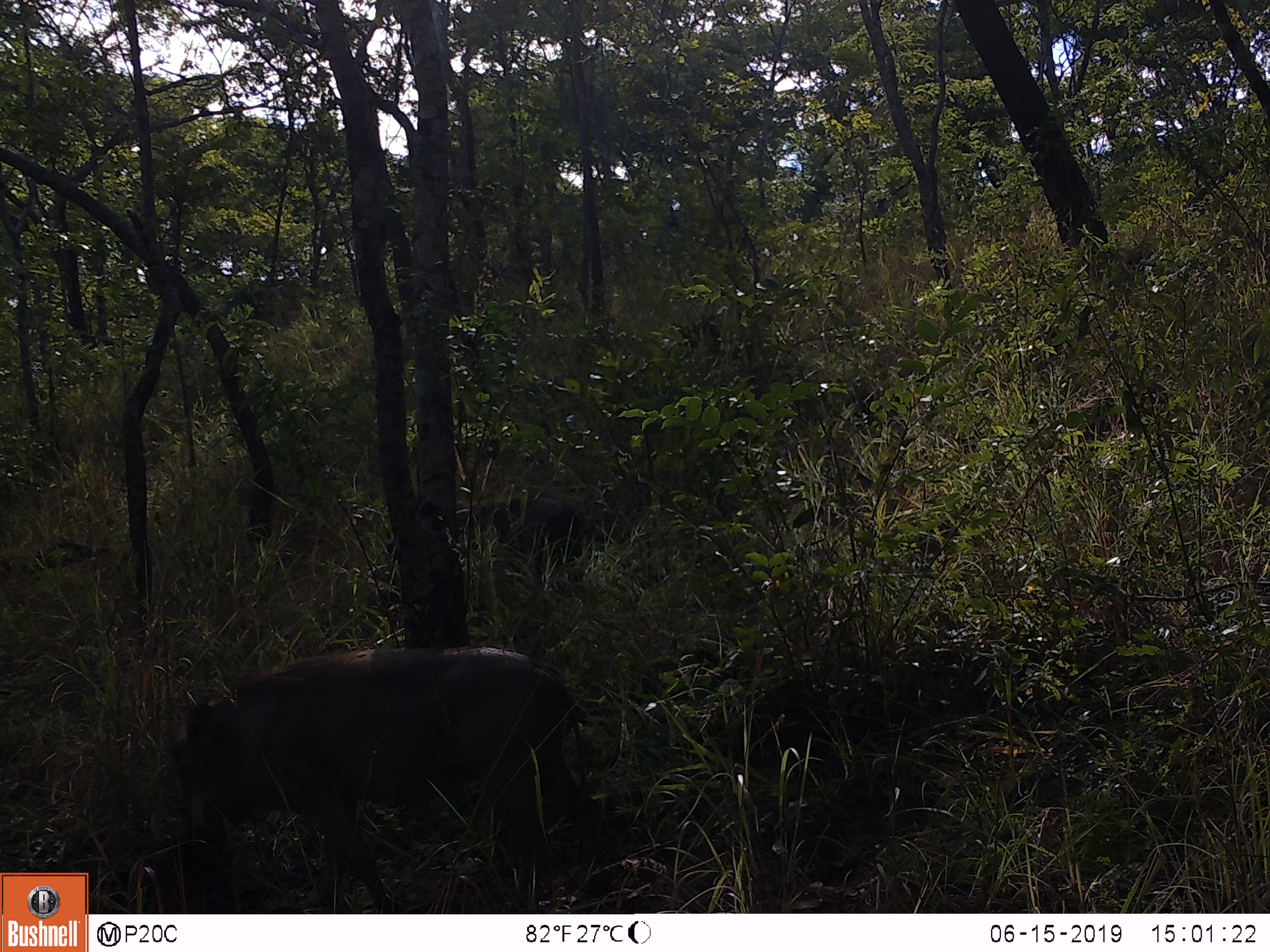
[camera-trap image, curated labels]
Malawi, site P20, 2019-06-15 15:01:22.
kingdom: Animalia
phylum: Chordata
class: Mammalia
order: Artiodactyla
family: Suidae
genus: Potamochoerus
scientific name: Potamochoerus larvatus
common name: bushpig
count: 1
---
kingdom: Animalia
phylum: Chordata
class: Mammalia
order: Artiodactyla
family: Suidae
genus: Phacochoerus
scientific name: Phacochoerus africanus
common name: common warthog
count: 3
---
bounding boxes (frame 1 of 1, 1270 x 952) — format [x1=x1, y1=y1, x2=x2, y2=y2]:
common warthog: [x1=142, y1=640, x2=609, y2=906]; [x1=376, y1=492, x2=596, y2=602]; [x1=1020, y1=372, x2=1177, y2=515]